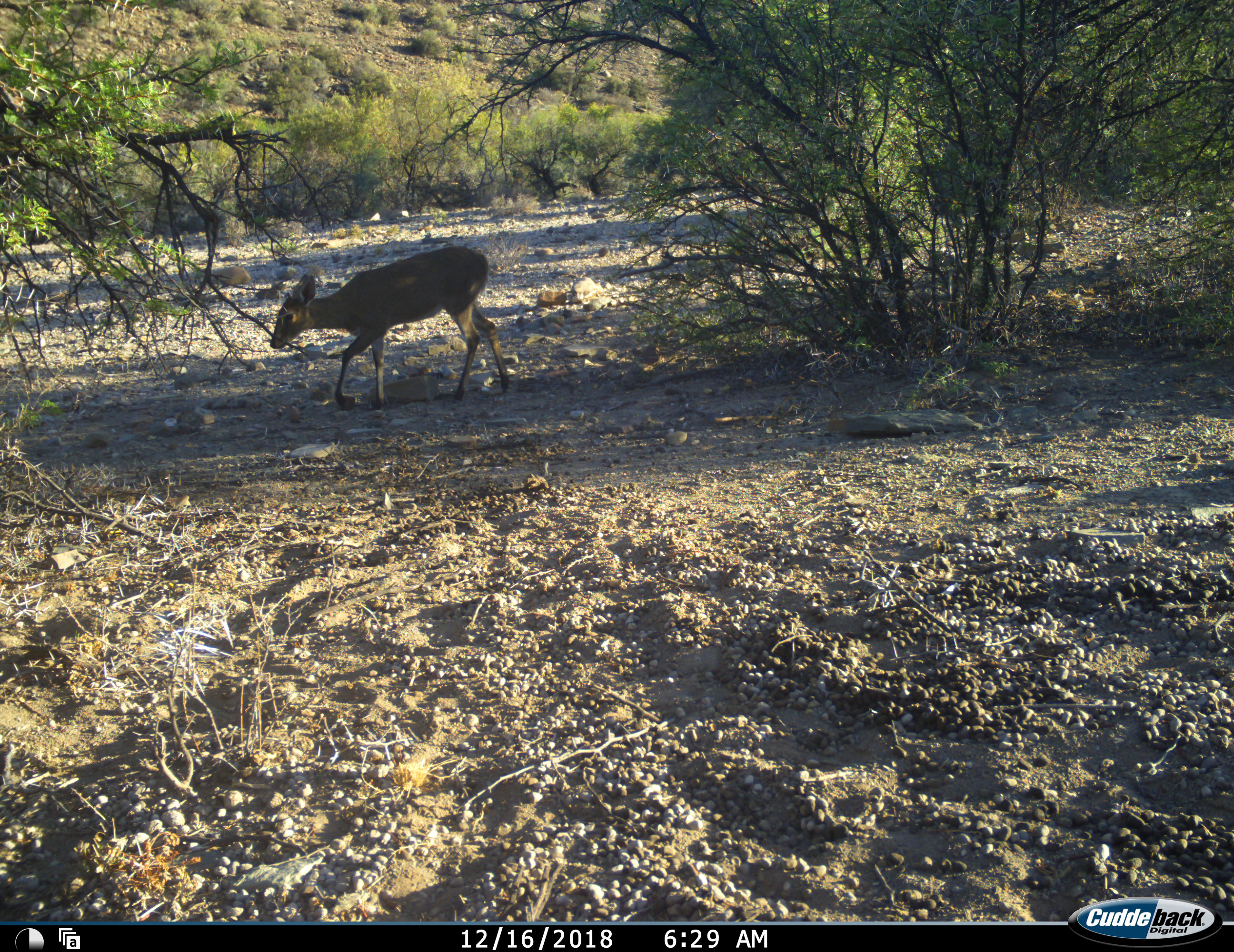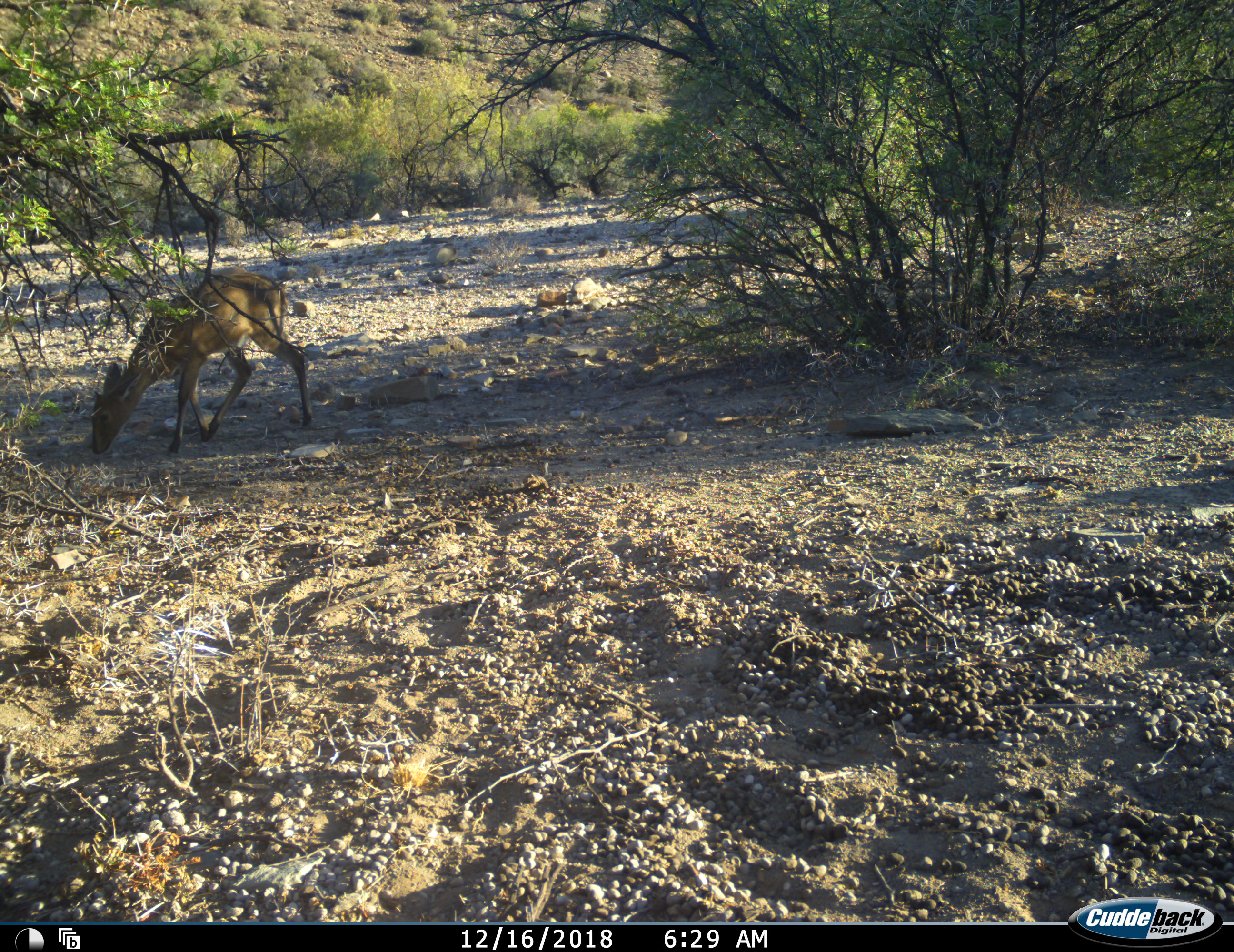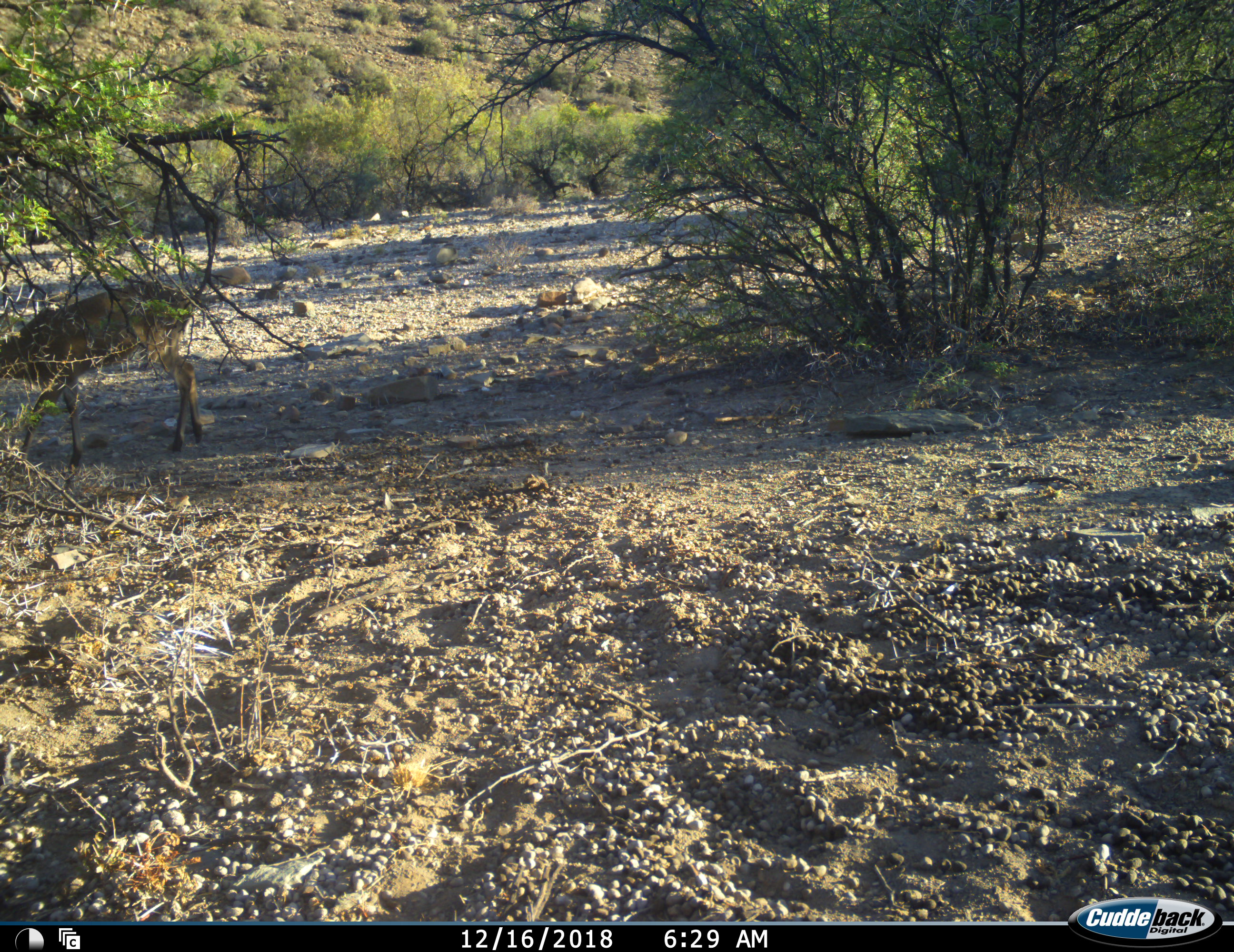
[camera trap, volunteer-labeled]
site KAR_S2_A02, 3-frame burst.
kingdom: Animalia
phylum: Chordata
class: Mammalia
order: Artiodactyla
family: Bovidae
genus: Sylvicapra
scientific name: Sylvicapra grimmia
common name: common duiker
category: duikercommongrey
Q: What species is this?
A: Duikercommongrey (common duiker) (Sylvicapra grimmia).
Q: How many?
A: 1.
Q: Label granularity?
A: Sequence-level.